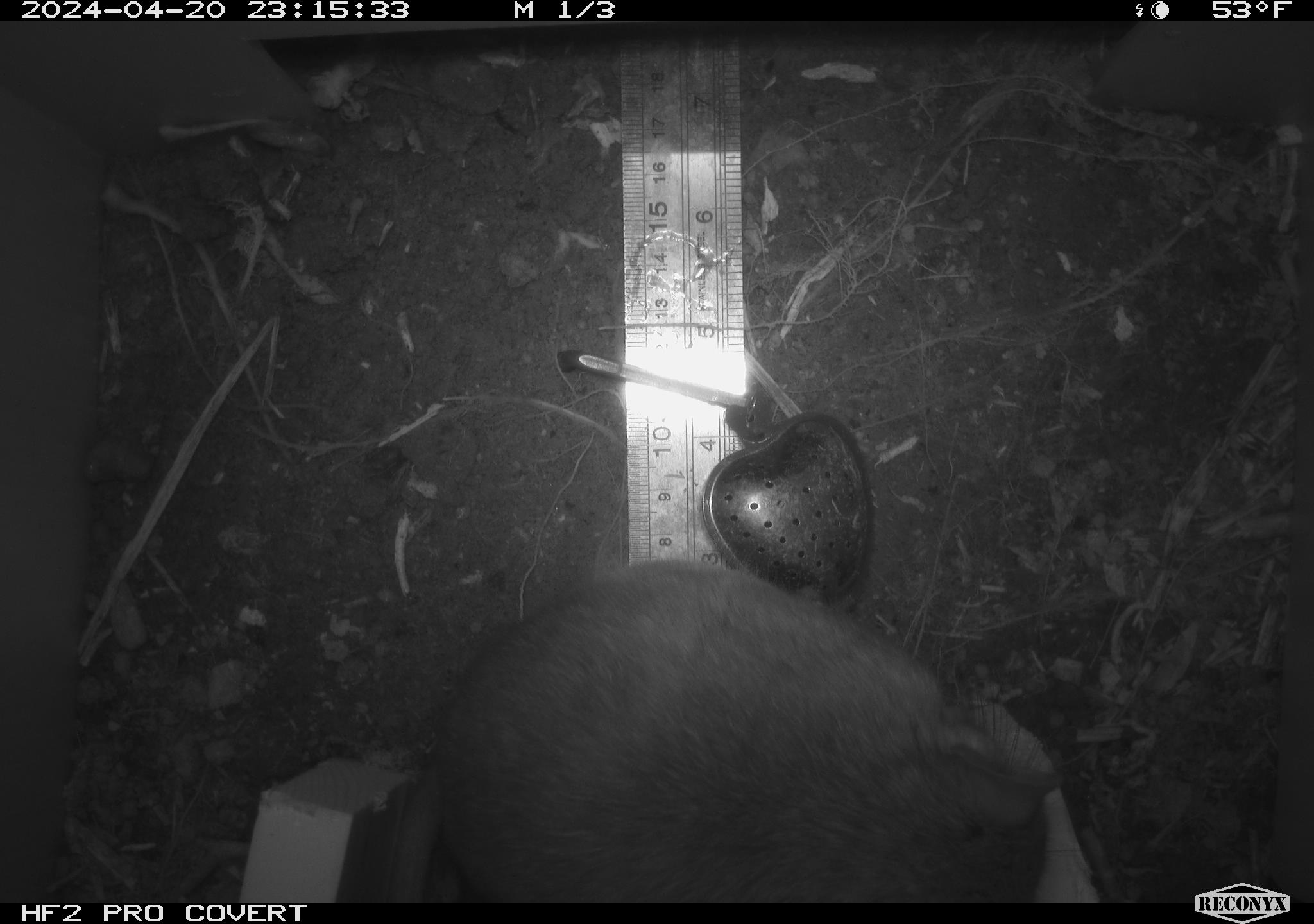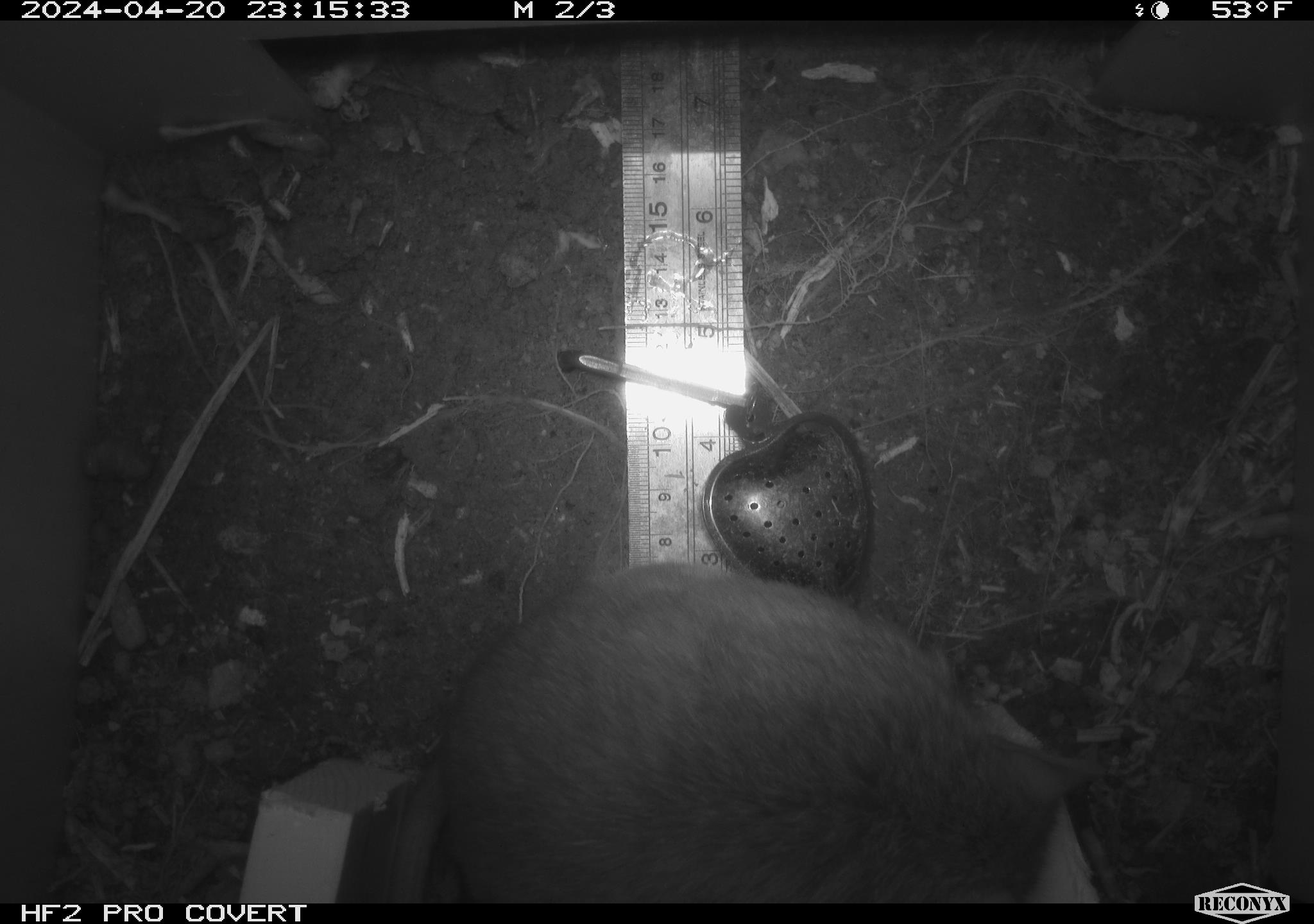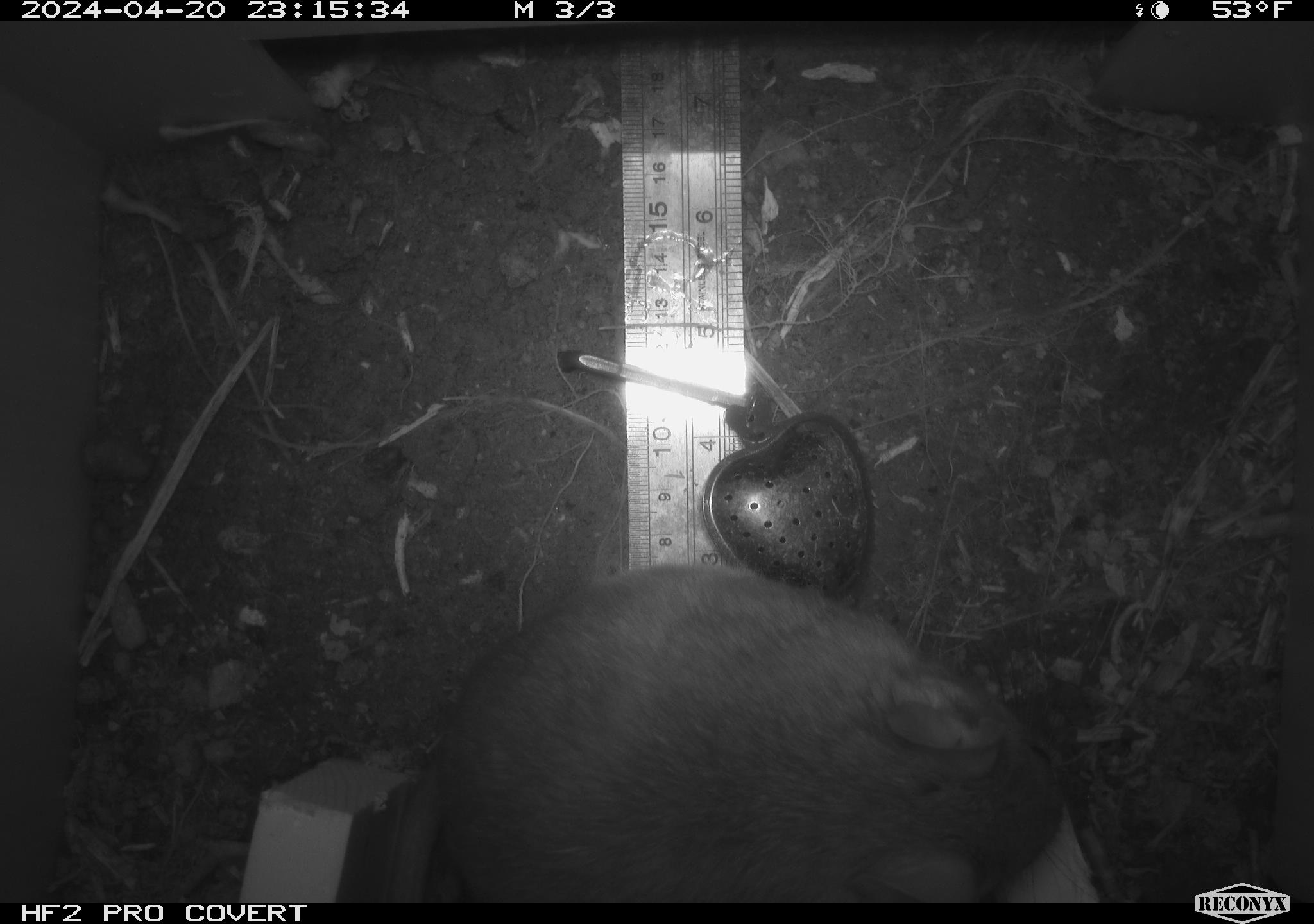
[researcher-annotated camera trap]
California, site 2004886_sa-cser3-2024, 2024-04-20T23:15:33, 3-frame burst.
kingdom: Animalia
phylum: Chordata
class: Mammalia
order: Rodentia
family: Muridae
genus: Rattus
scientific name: Rattus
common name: rat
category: rattus species